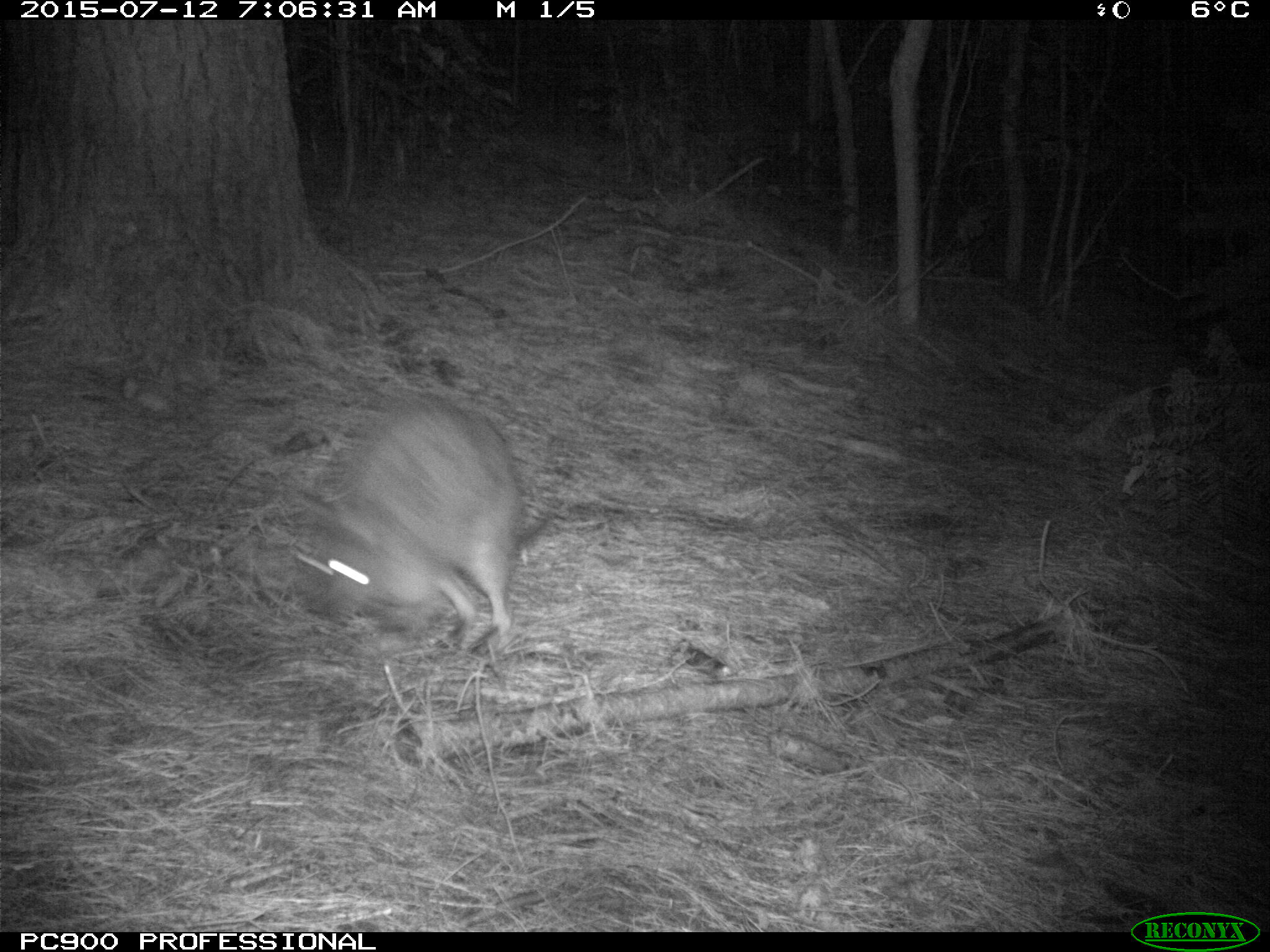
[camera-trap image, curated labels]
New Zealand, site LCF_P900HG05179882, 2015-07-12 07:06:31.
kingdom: Animalia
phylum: Chordata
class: Mammalia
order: Diprotodontia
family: Macropodidae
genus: Notamacropus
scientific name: Notamacropus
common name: wallaby